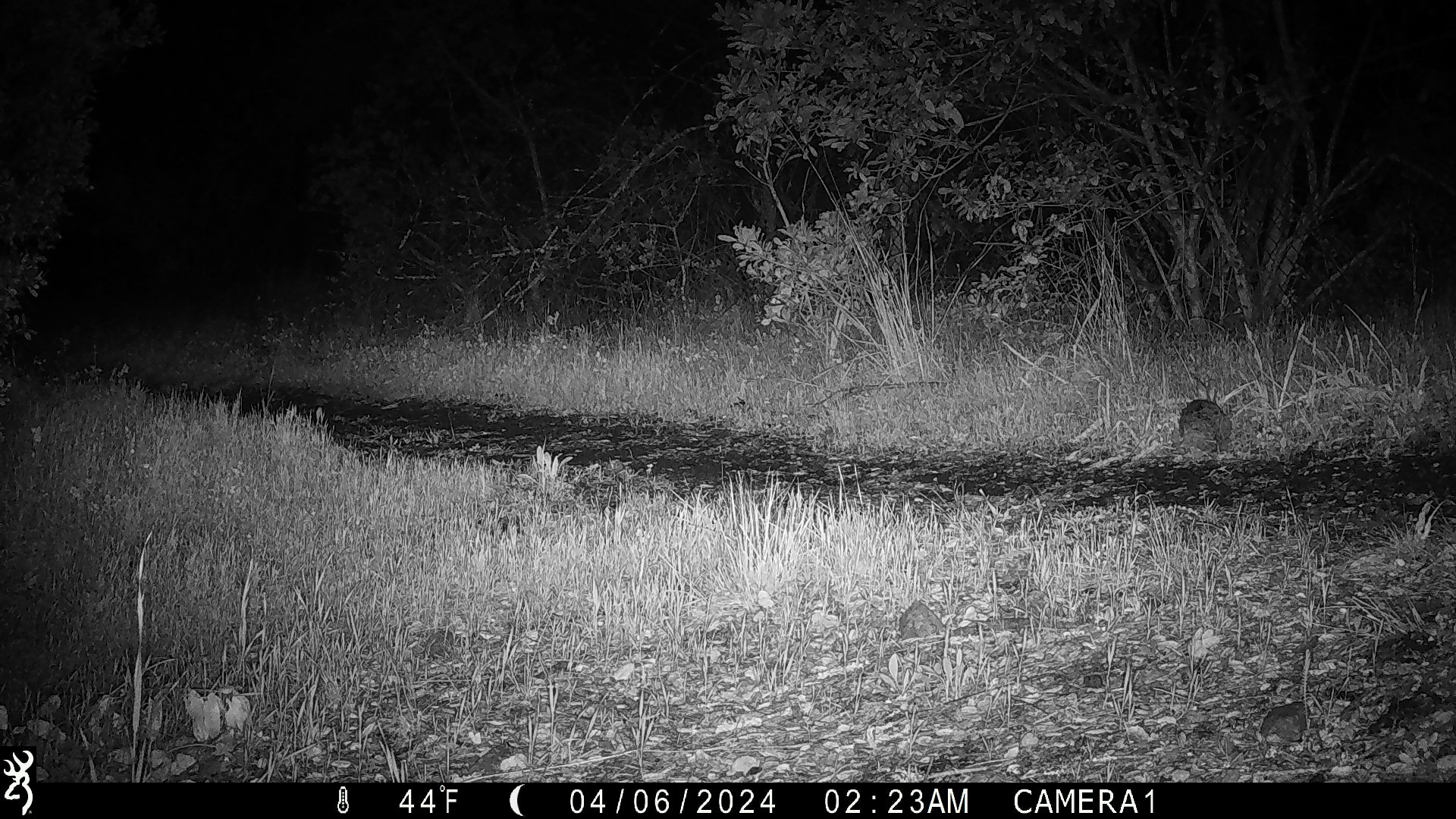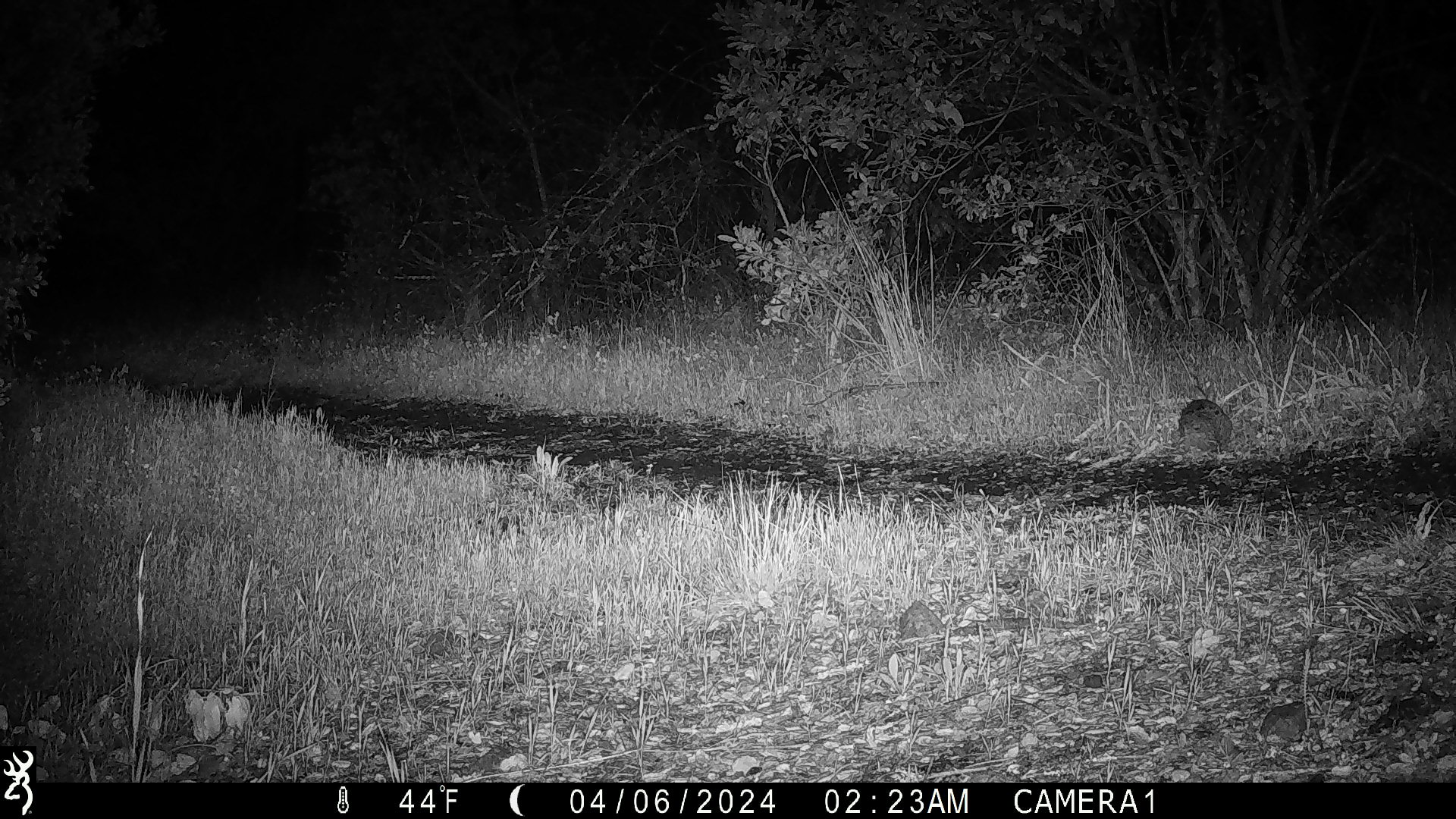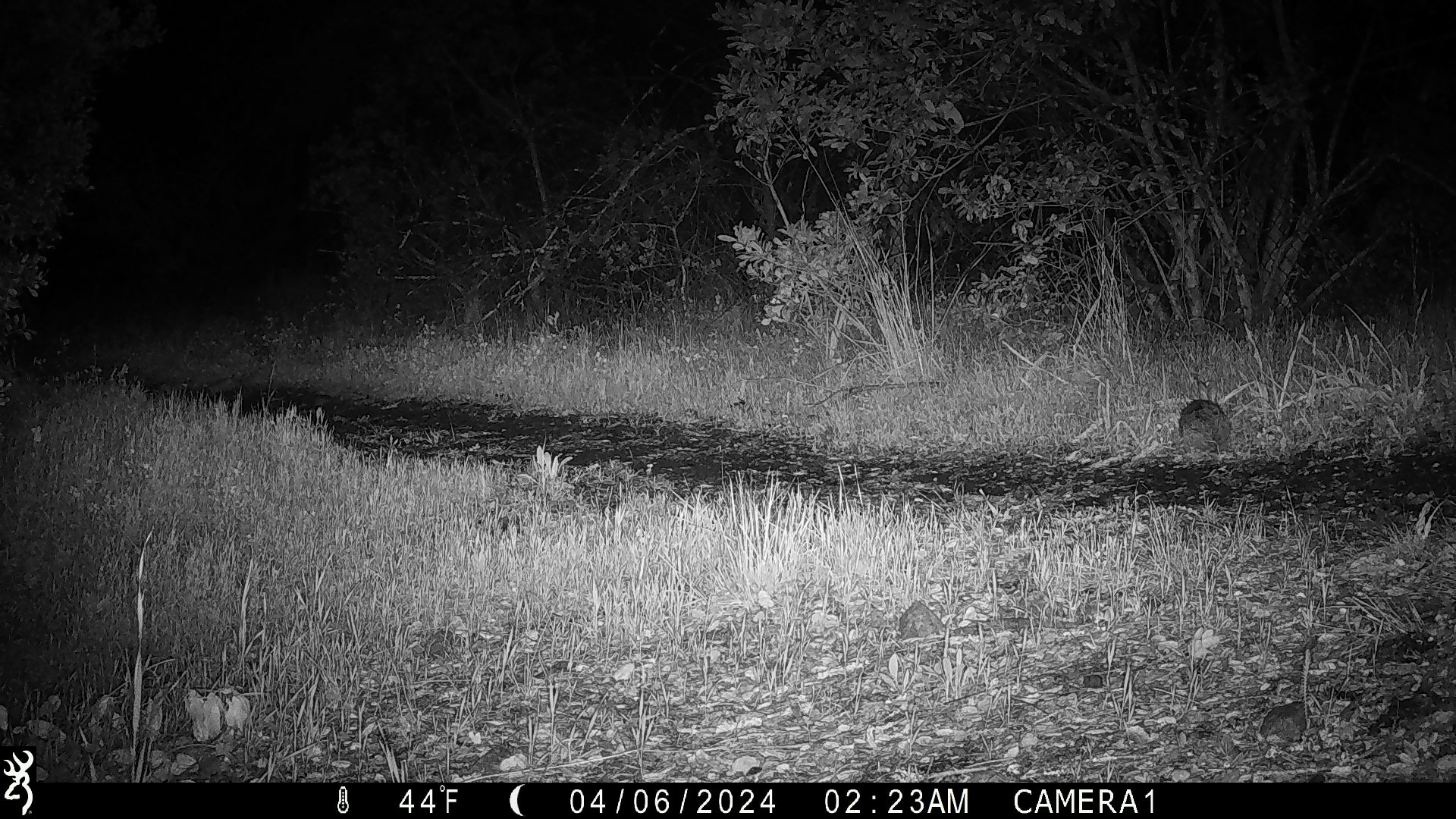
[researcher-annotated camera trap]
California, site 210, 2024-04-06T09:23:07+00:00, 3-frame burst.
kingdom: Animalia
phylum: Chordata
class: Mammalia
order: Lagomorpha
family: Leporidae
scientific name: Leporidae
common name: rabbit